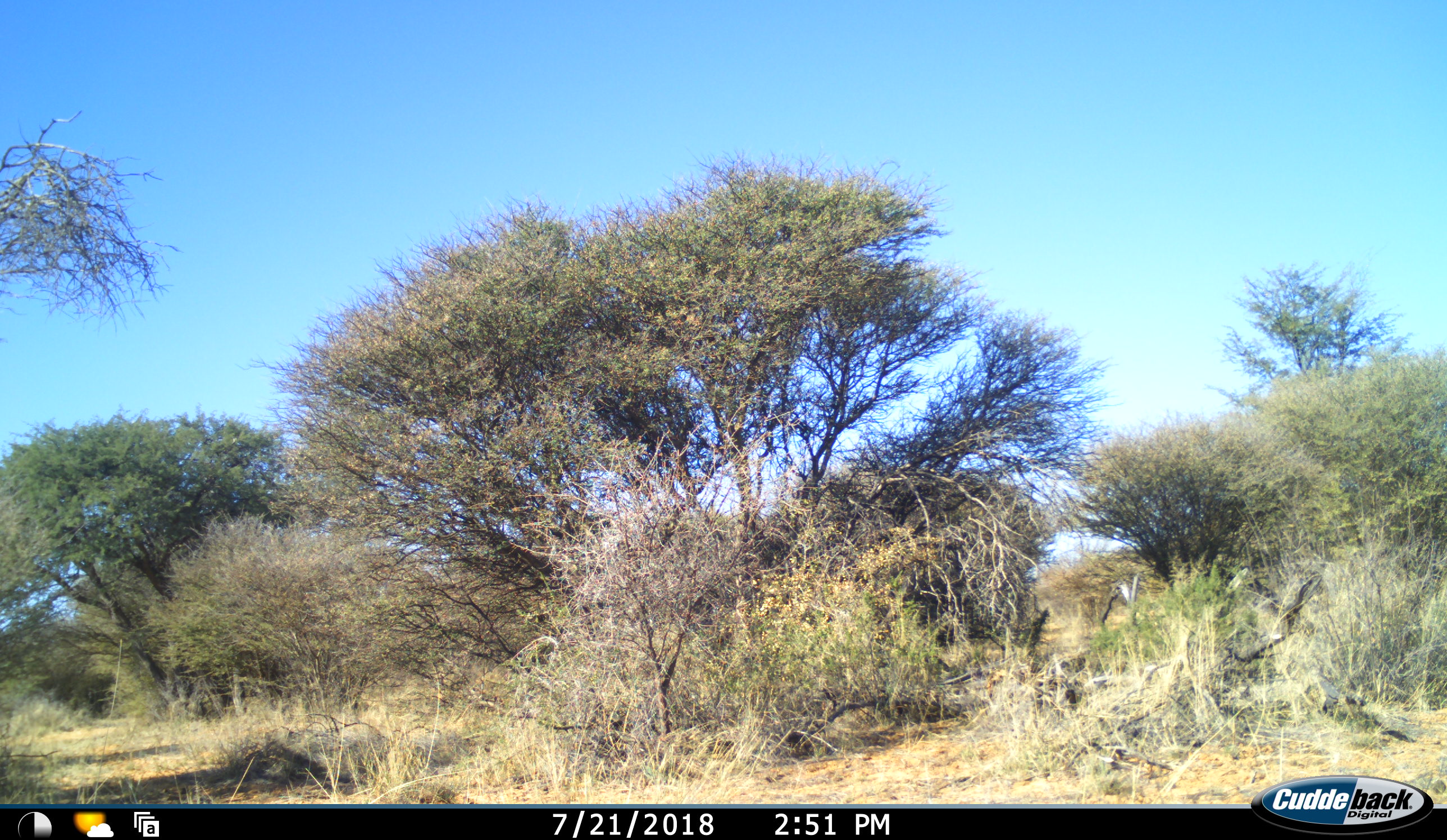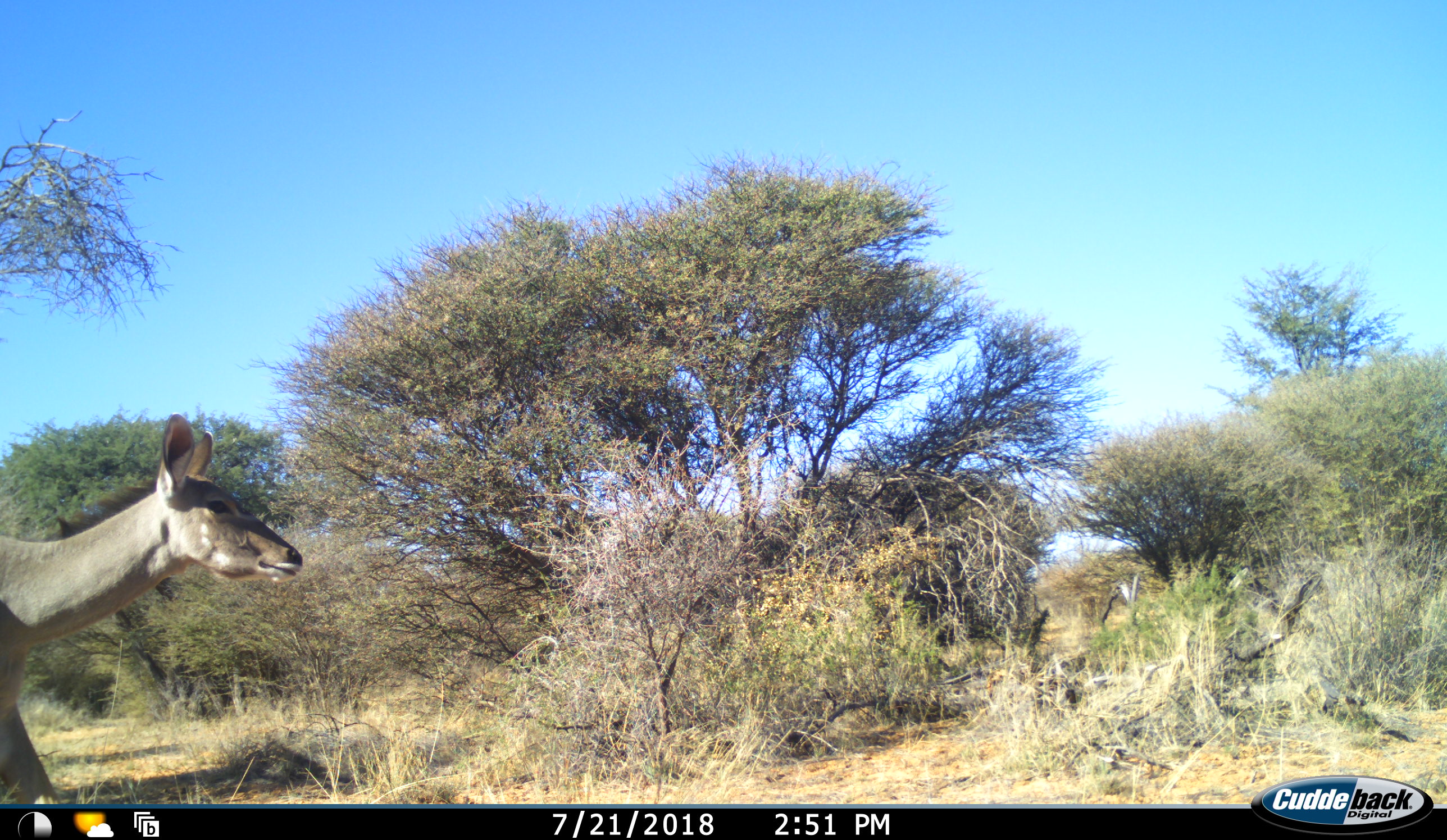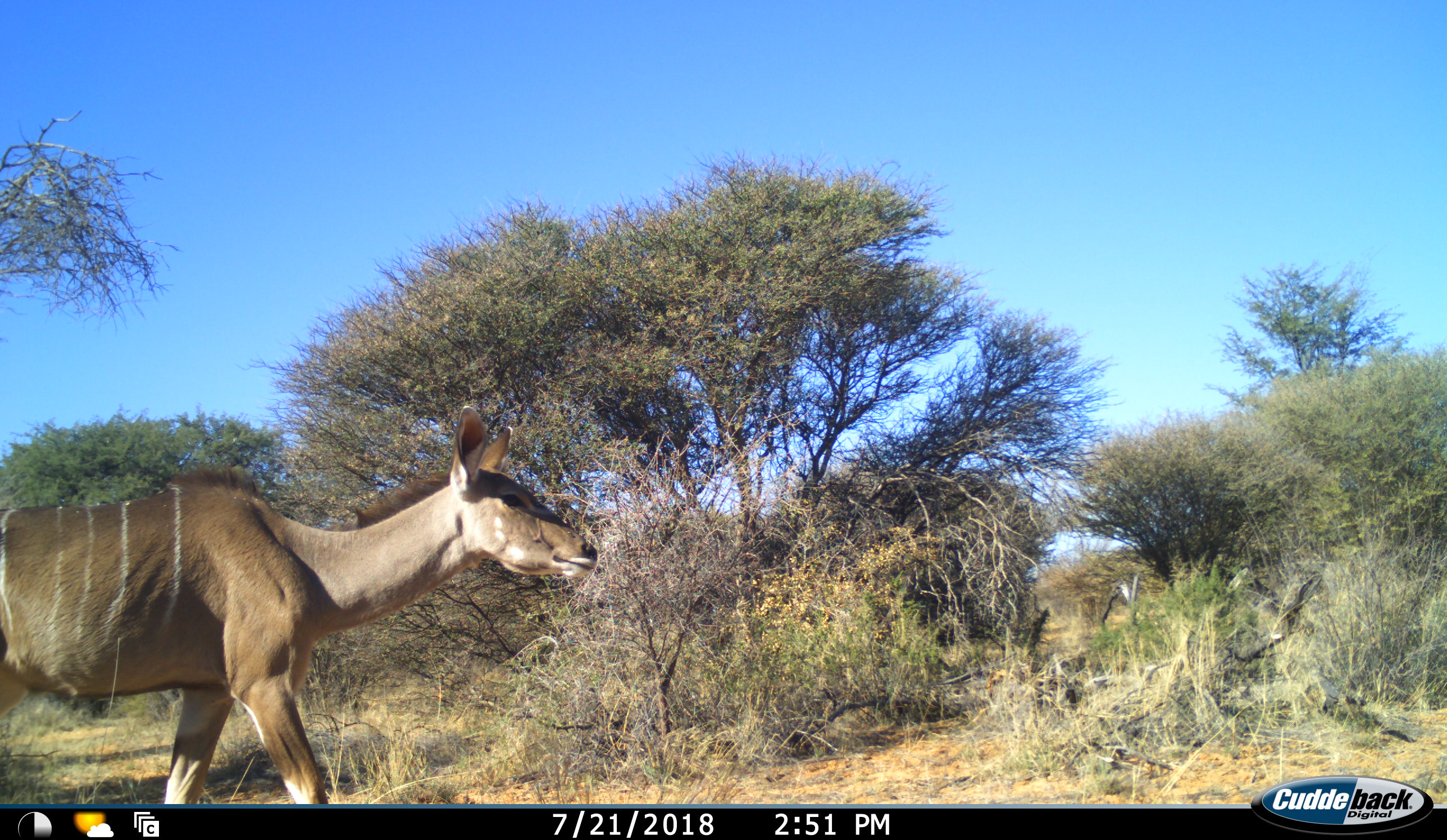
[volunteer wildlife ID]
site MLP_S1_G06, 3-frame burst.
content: unidentified animal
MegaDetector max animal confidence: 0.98